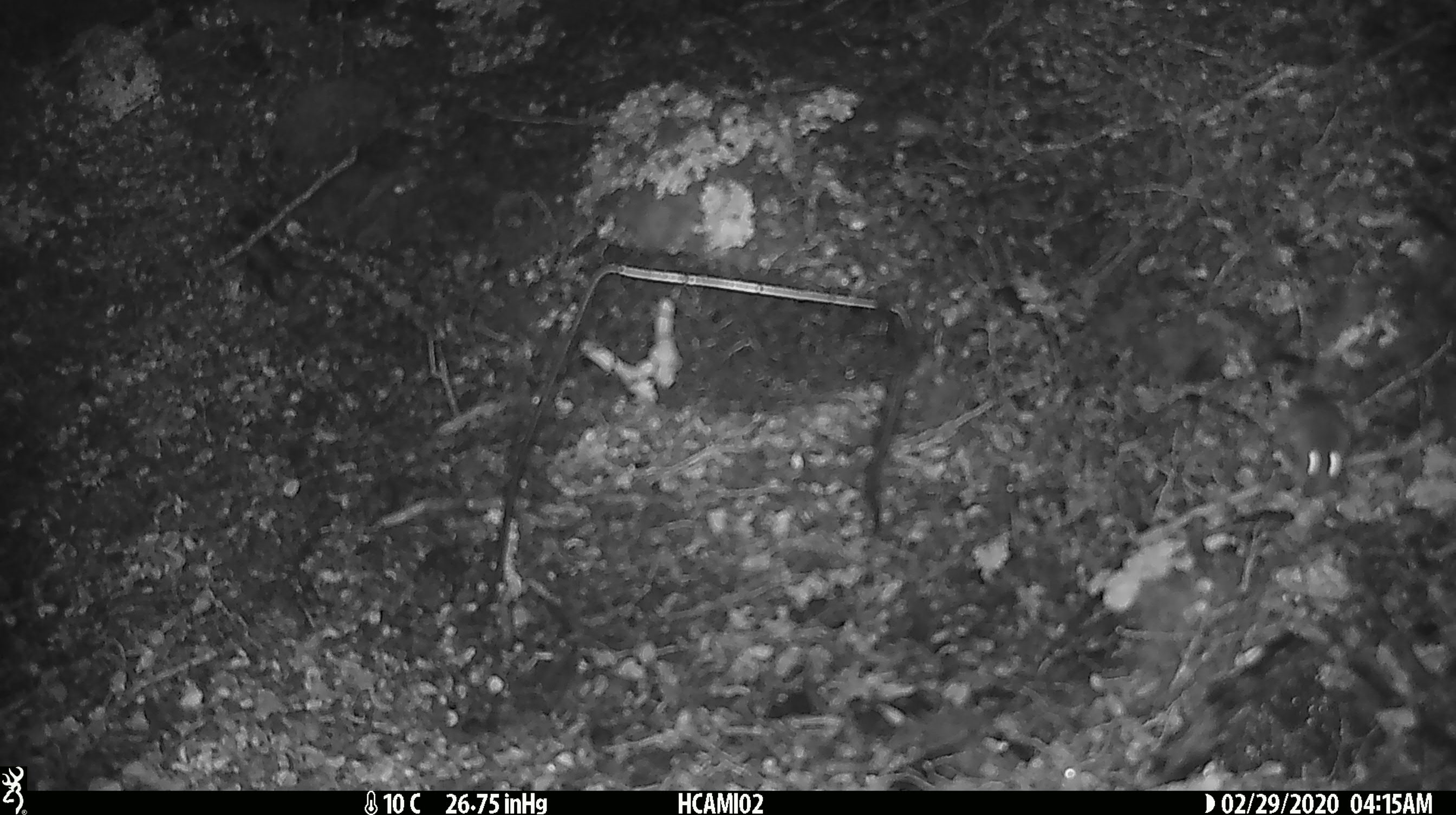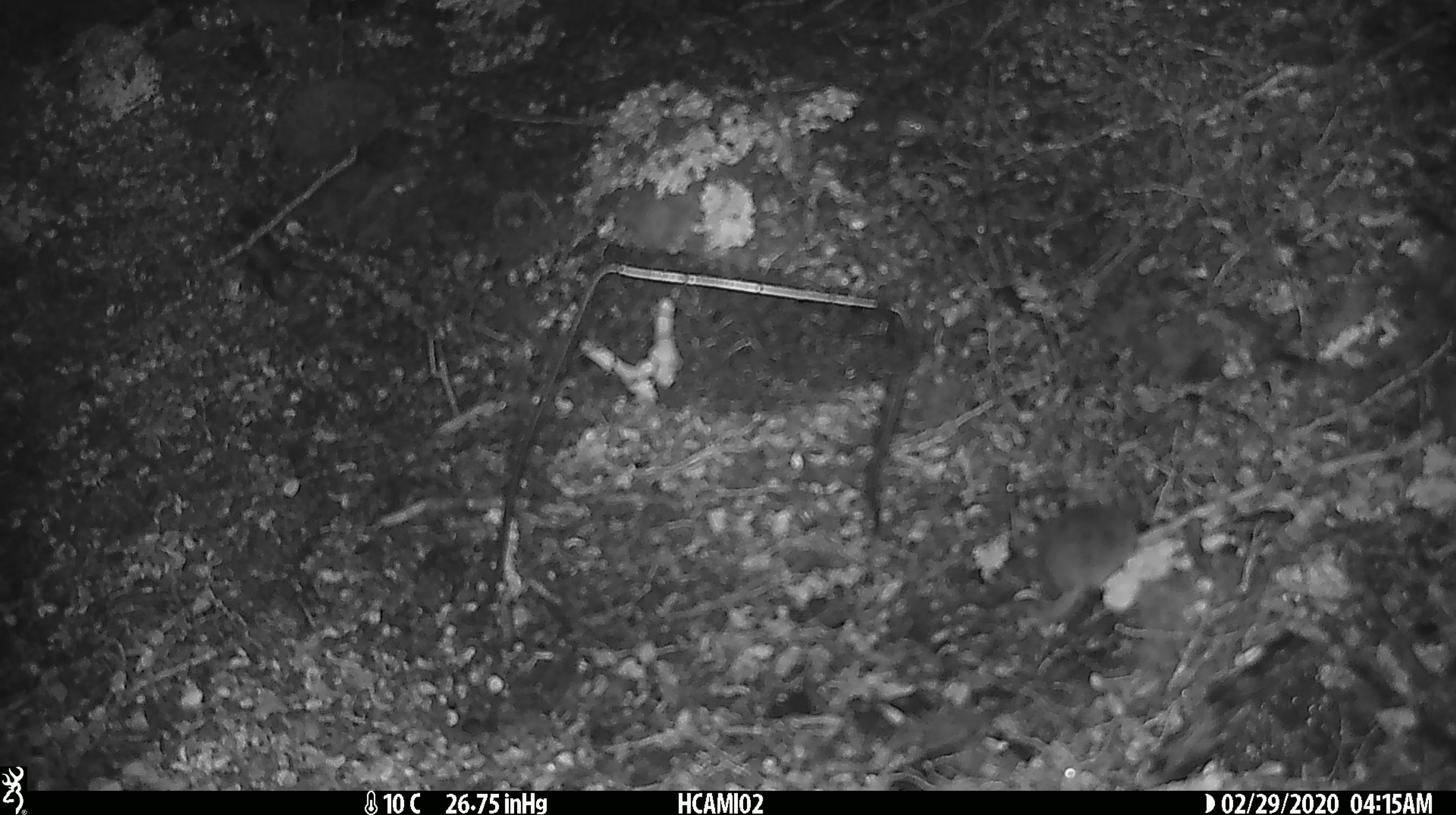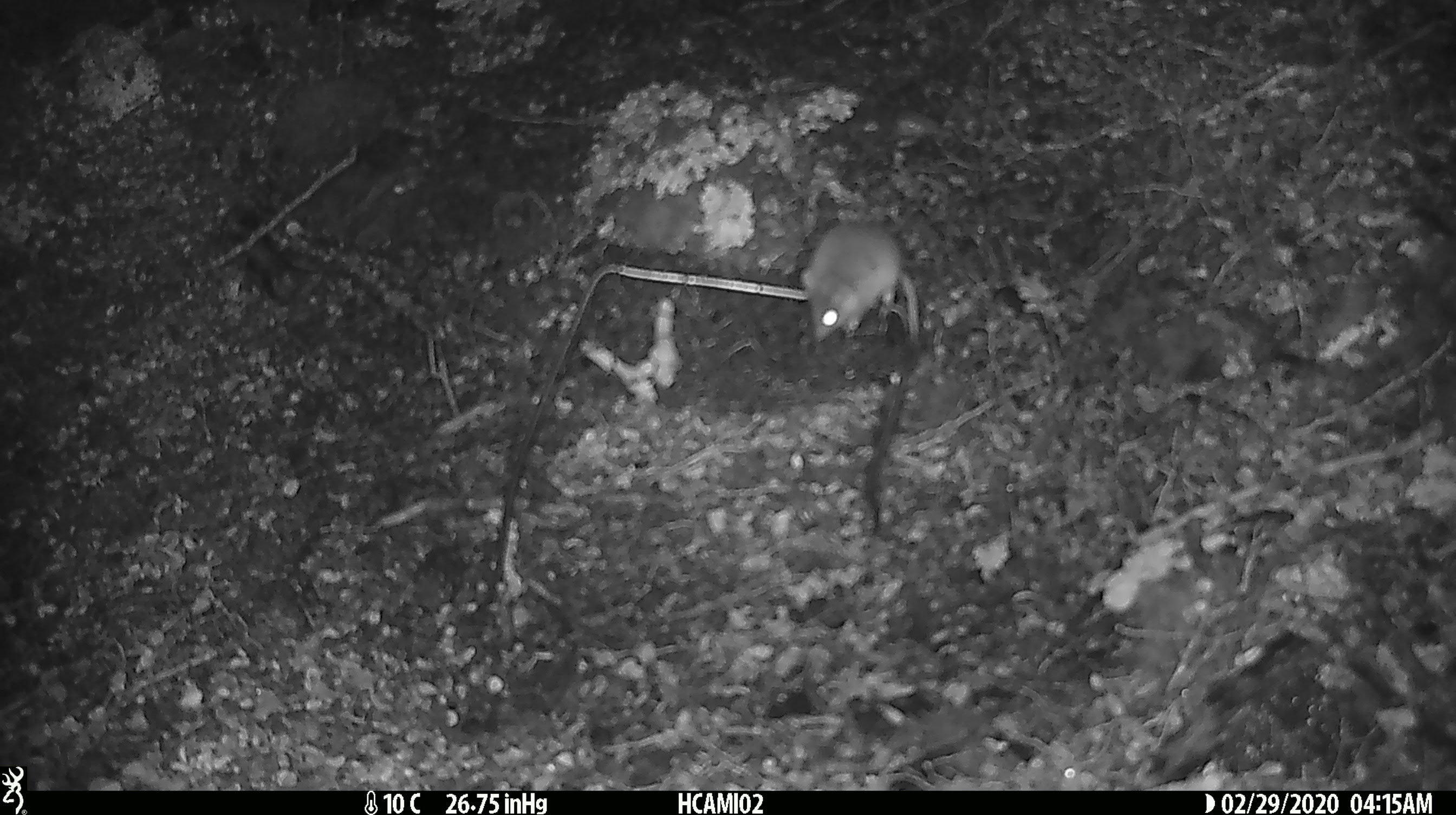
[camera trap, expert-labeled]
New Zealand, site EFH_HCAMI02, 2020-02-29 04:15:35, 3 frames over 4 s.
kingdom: Animalia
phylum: Chordata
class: Mammalia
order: Rodentia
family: Muridae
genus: Mus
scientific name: Mus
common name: mouse